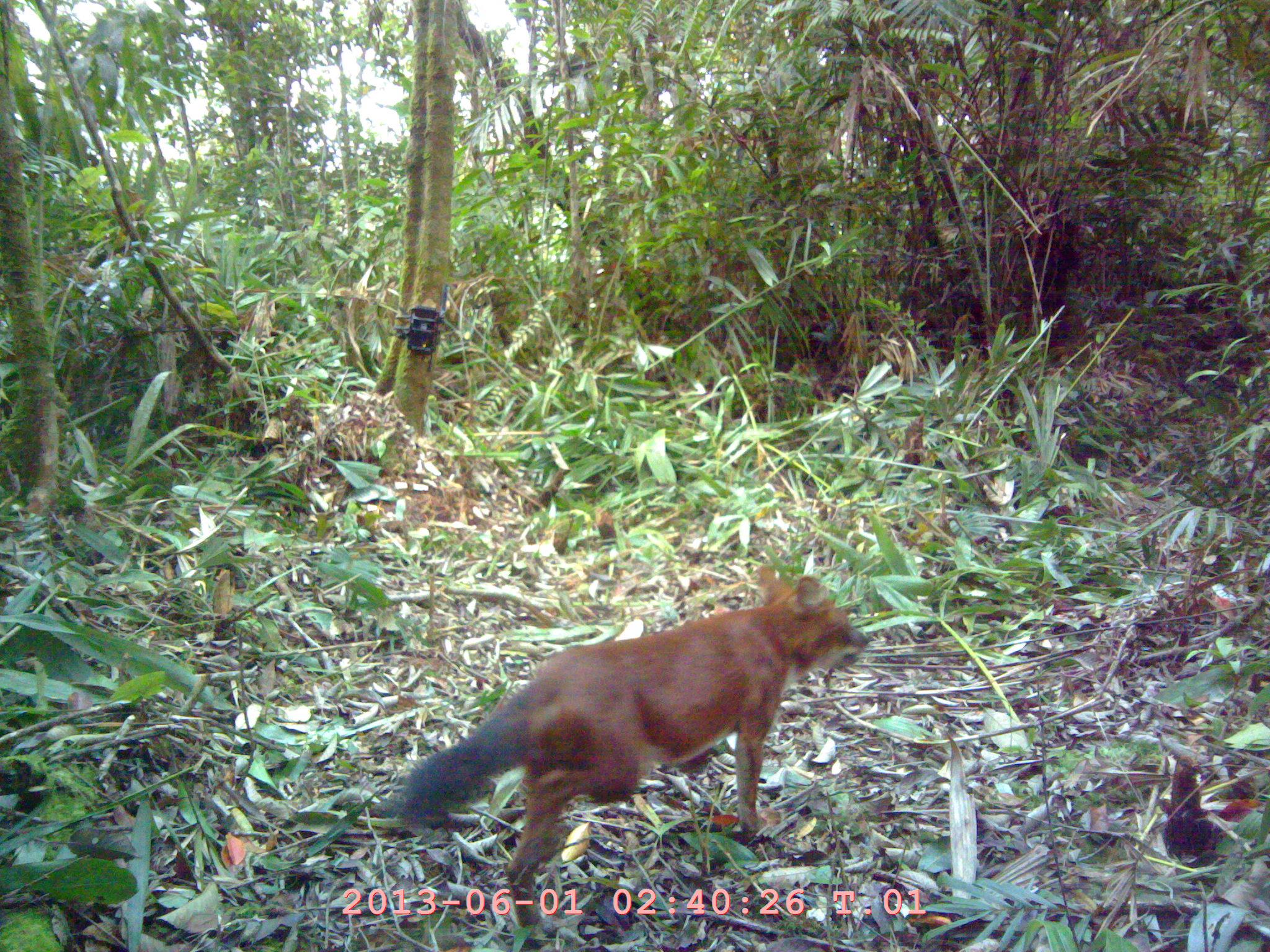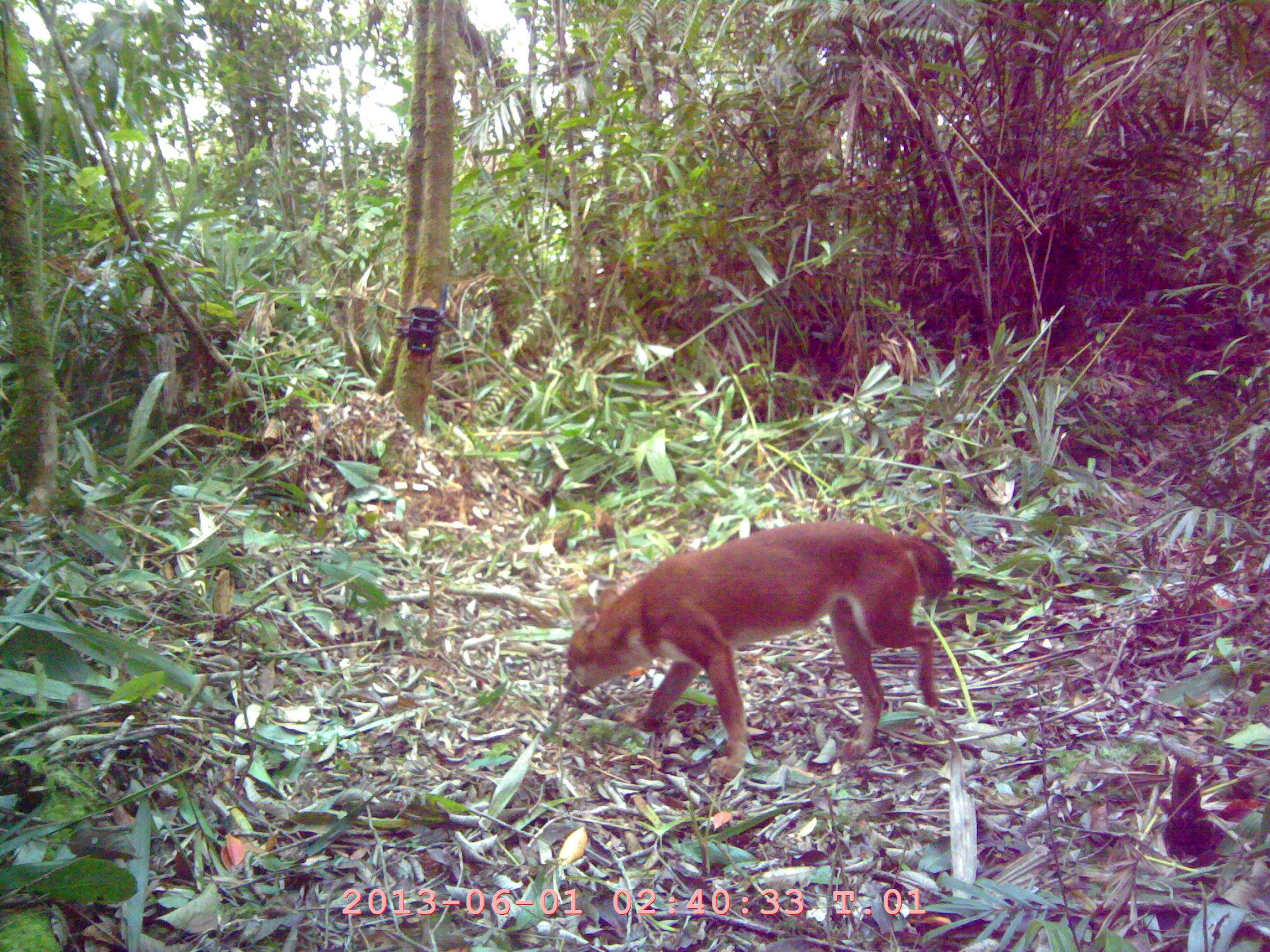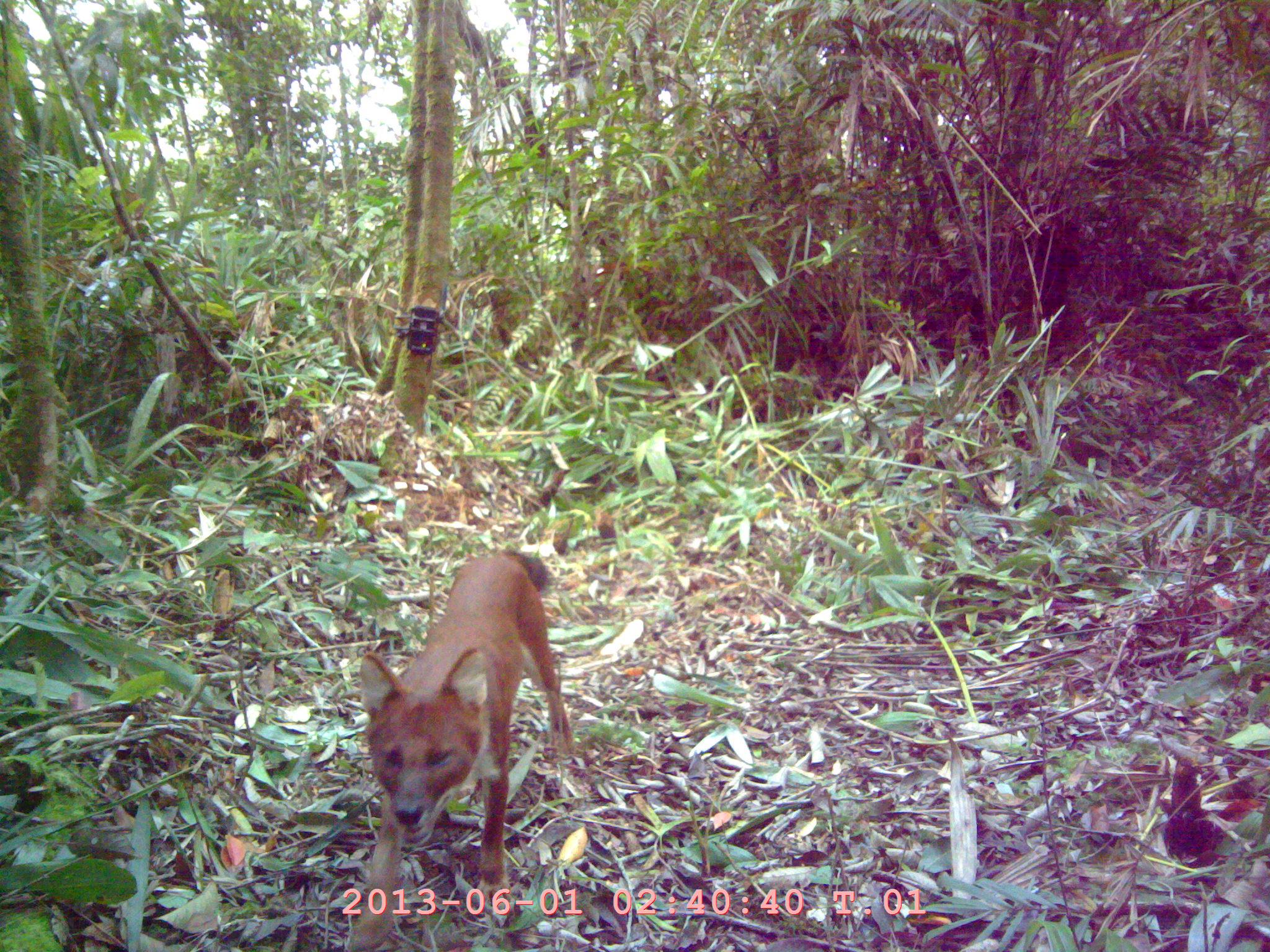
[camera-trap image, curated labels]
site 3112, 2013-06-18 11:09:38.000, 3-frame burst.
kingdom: Animalia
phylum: Chordata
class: Mammalia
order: Carnivora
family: Canidae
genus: Cuon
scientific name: Cuon alpinus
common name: dhole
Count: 1.